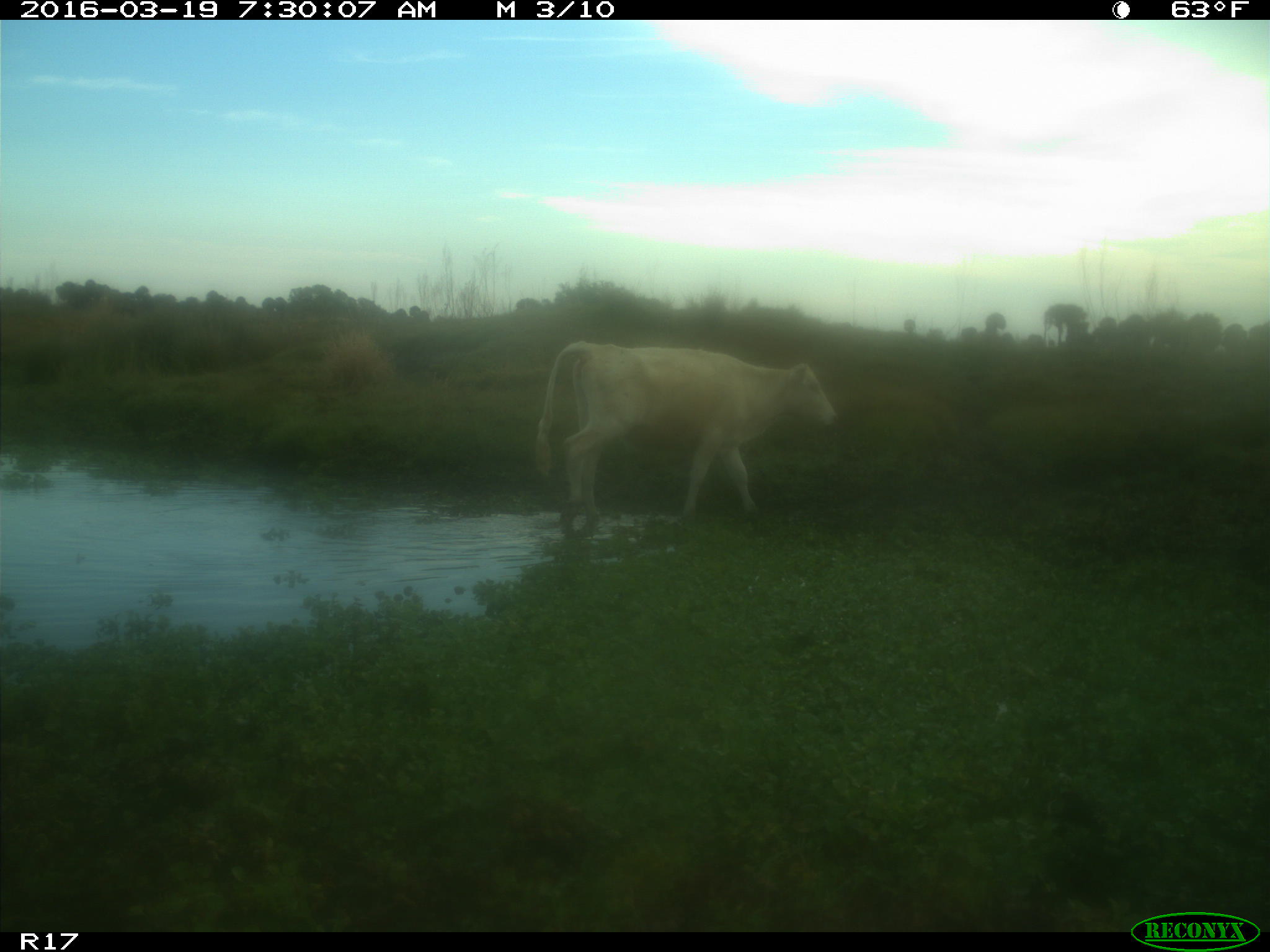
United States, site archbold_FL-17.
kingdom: Animalia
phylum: Chordata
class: Mammalia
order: Artiodactyla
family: Bovidae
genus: Bos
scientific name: Bos taurus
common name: domestic cow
Bos taurus (domestic cow).